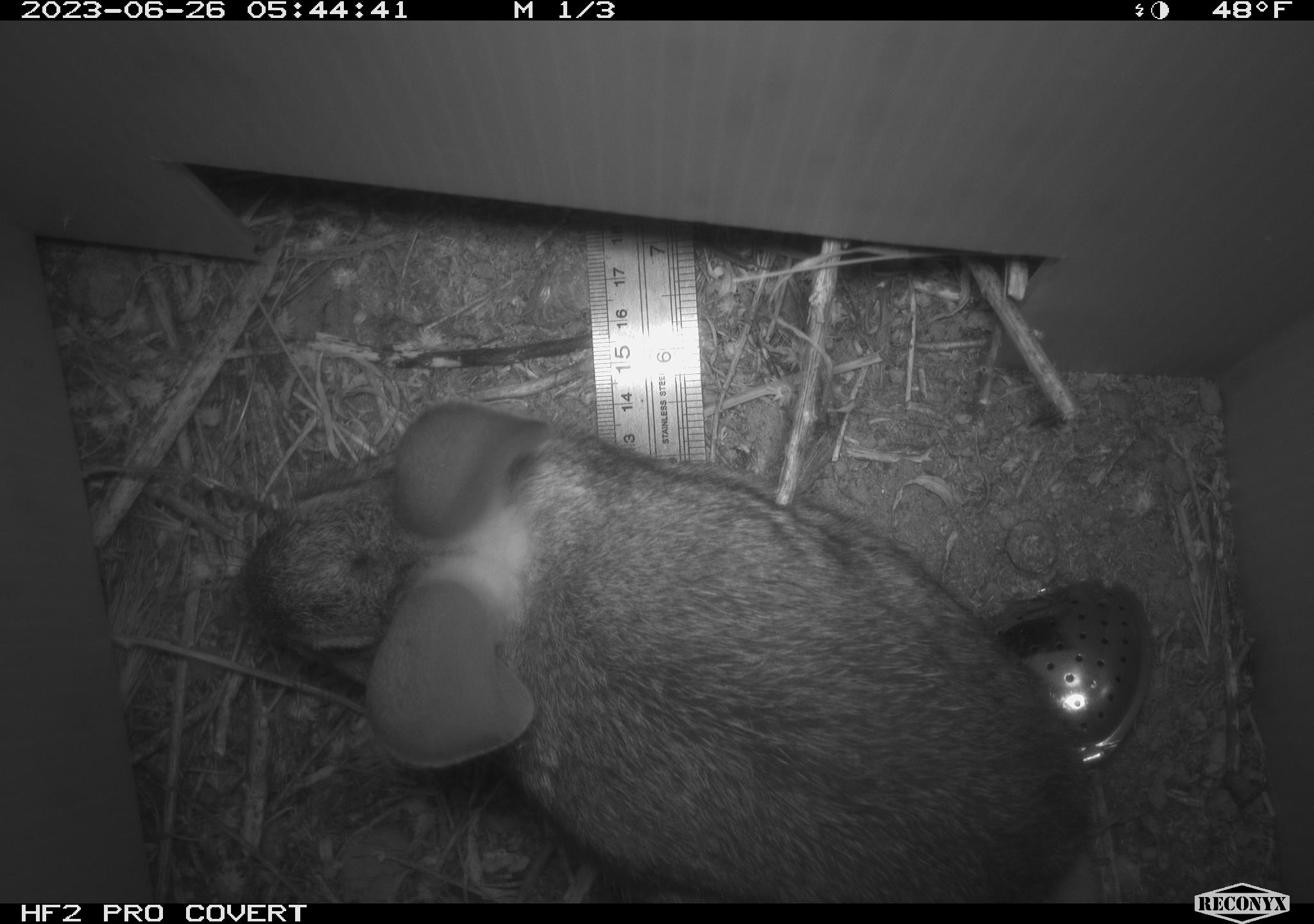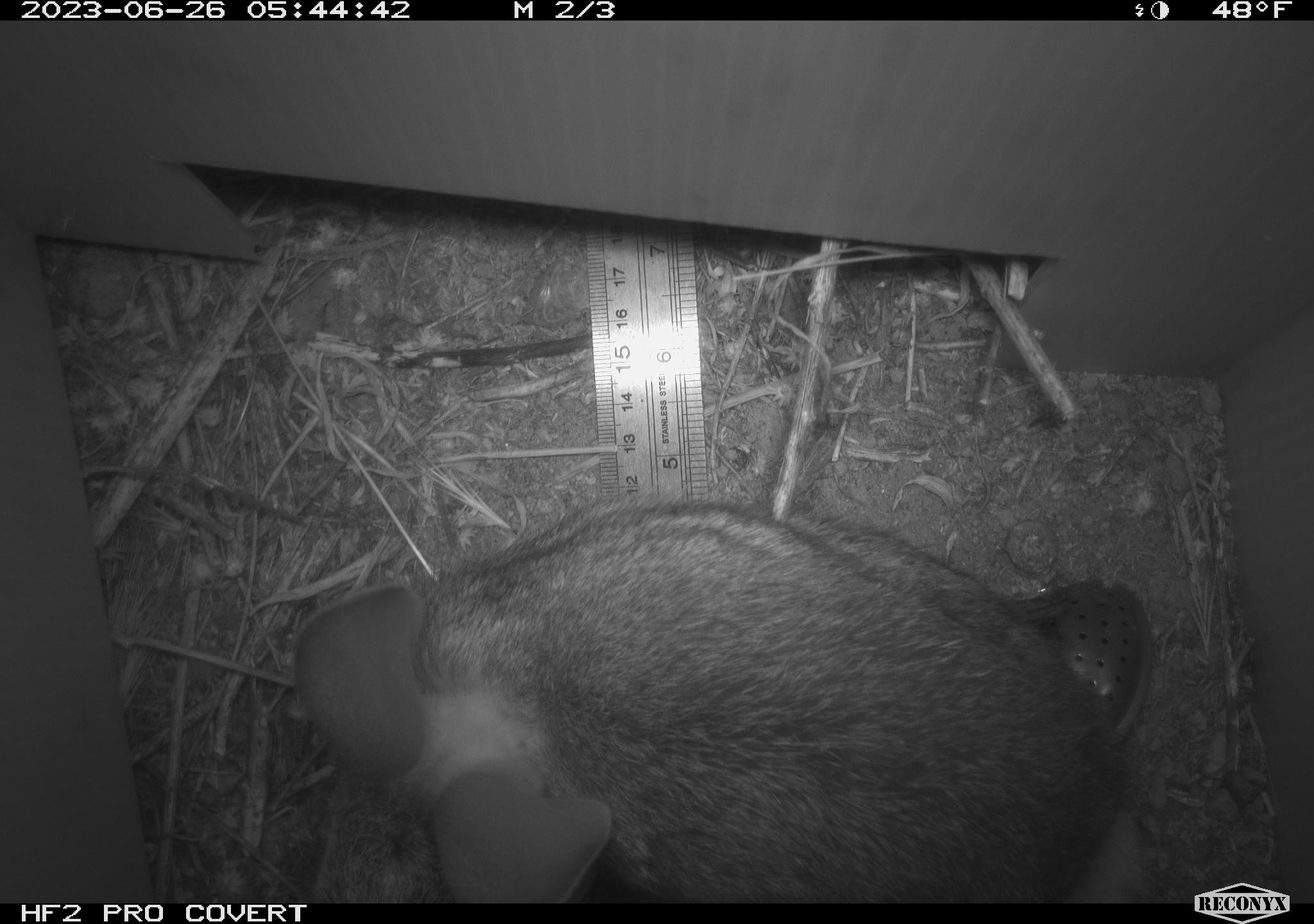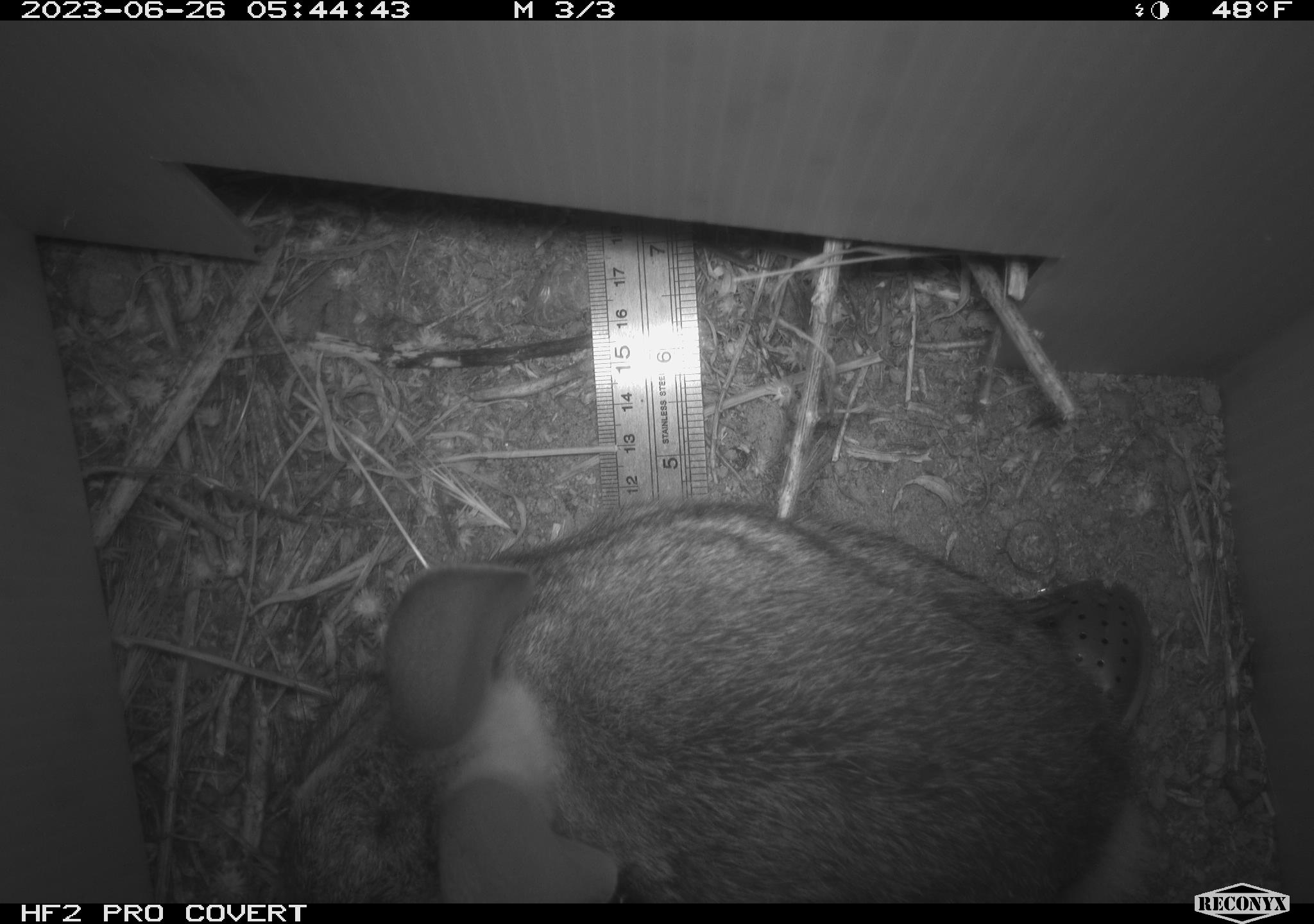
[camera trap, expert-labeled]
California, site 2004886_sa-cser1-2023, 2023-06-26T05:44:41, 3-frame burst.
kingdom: Animalia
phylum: Chordata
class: Mammalia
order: Lagomorpha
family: Leporidae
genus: Sylvilagus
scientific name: Sylvilagus bachmani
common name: brush rabbit